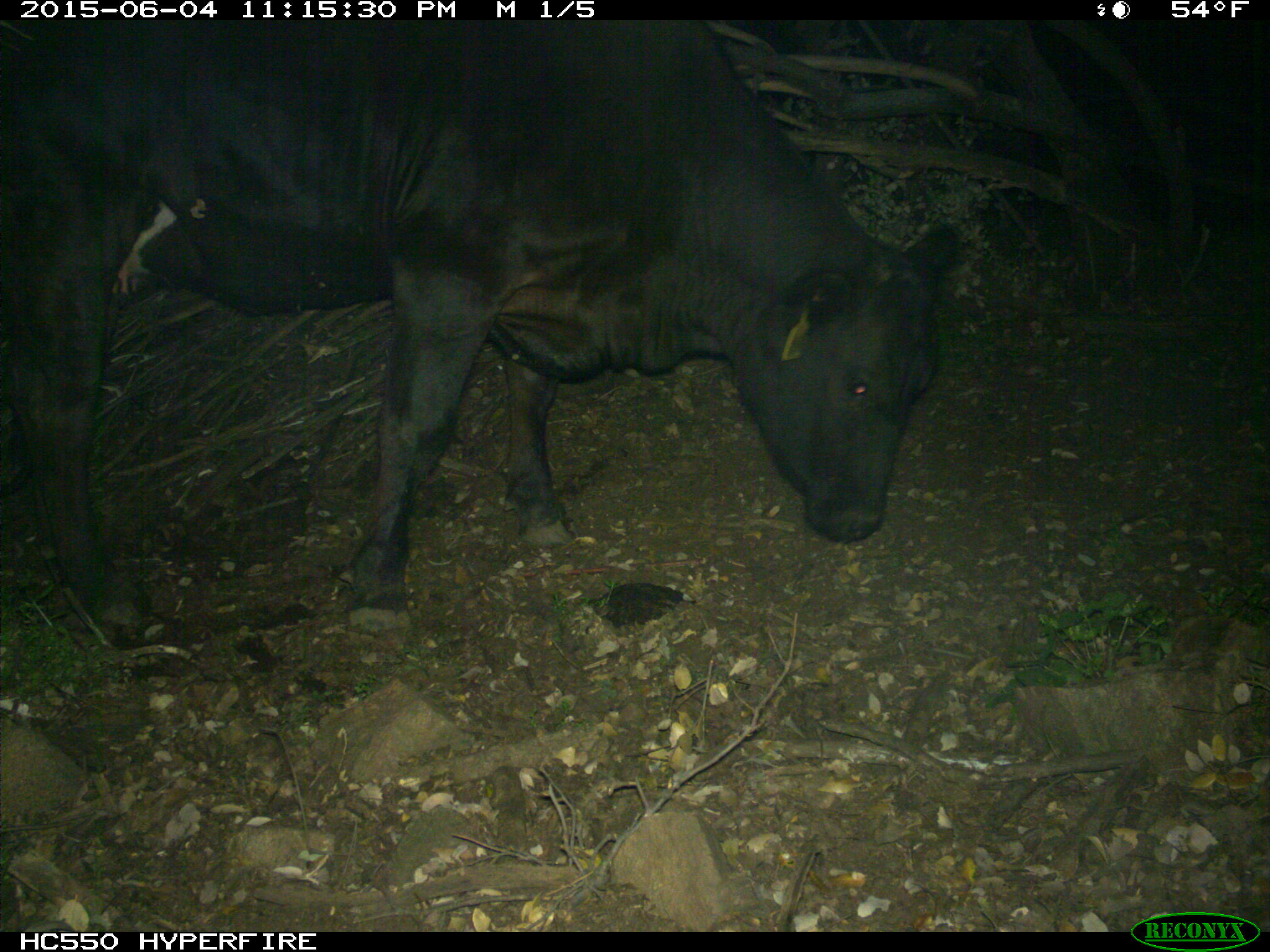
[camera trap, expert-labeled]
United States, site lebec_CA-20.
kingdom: Animalia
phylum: Chordata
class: Mammalia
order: Artiodactyla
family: Bovidae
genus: Bos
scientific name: Bos taurus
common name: domestic cow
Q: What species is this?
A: Bos taurus (domestic cow).